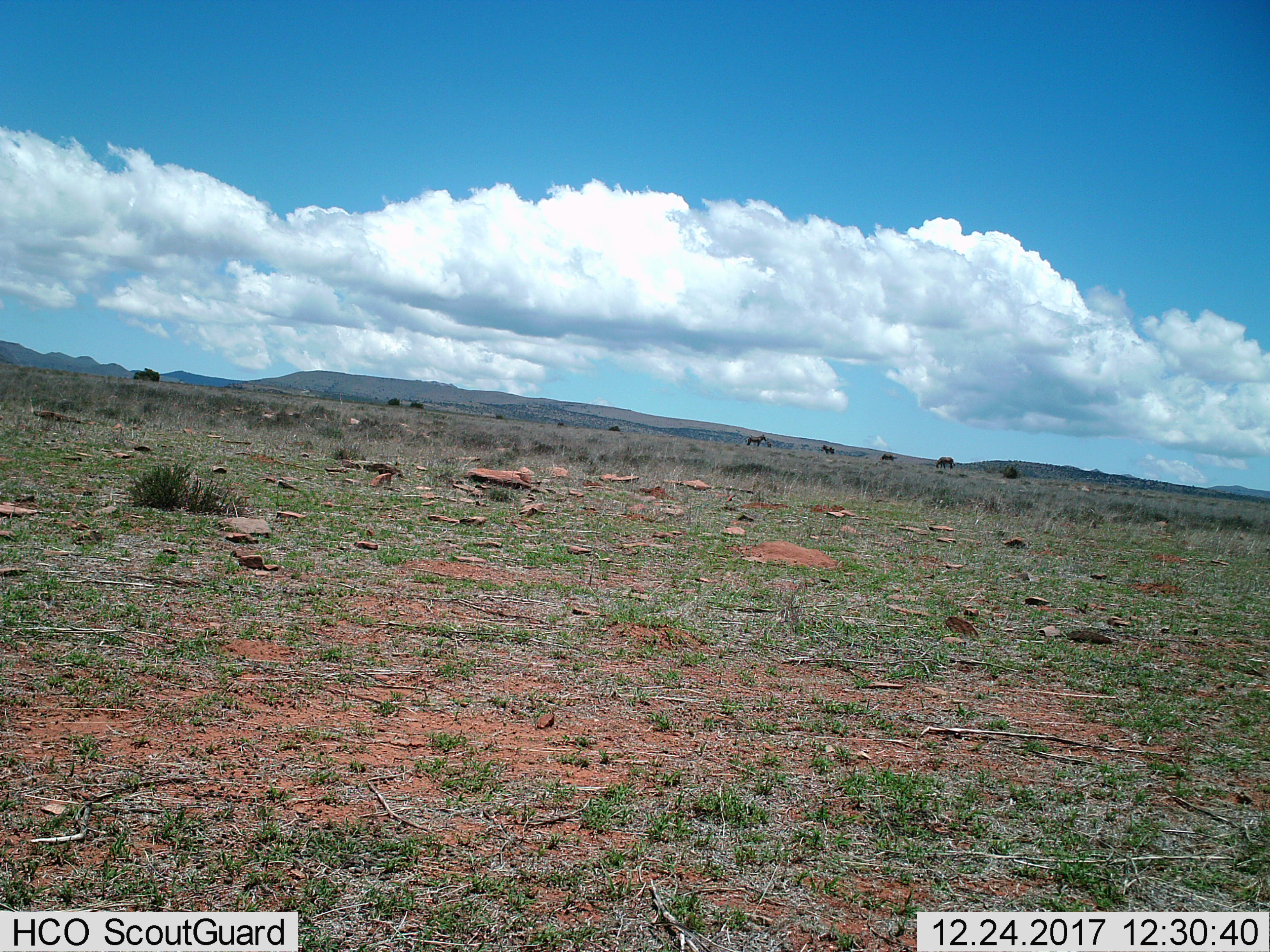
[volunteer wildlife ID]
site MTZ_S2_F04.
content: unidentified animal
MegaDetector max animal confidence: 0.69